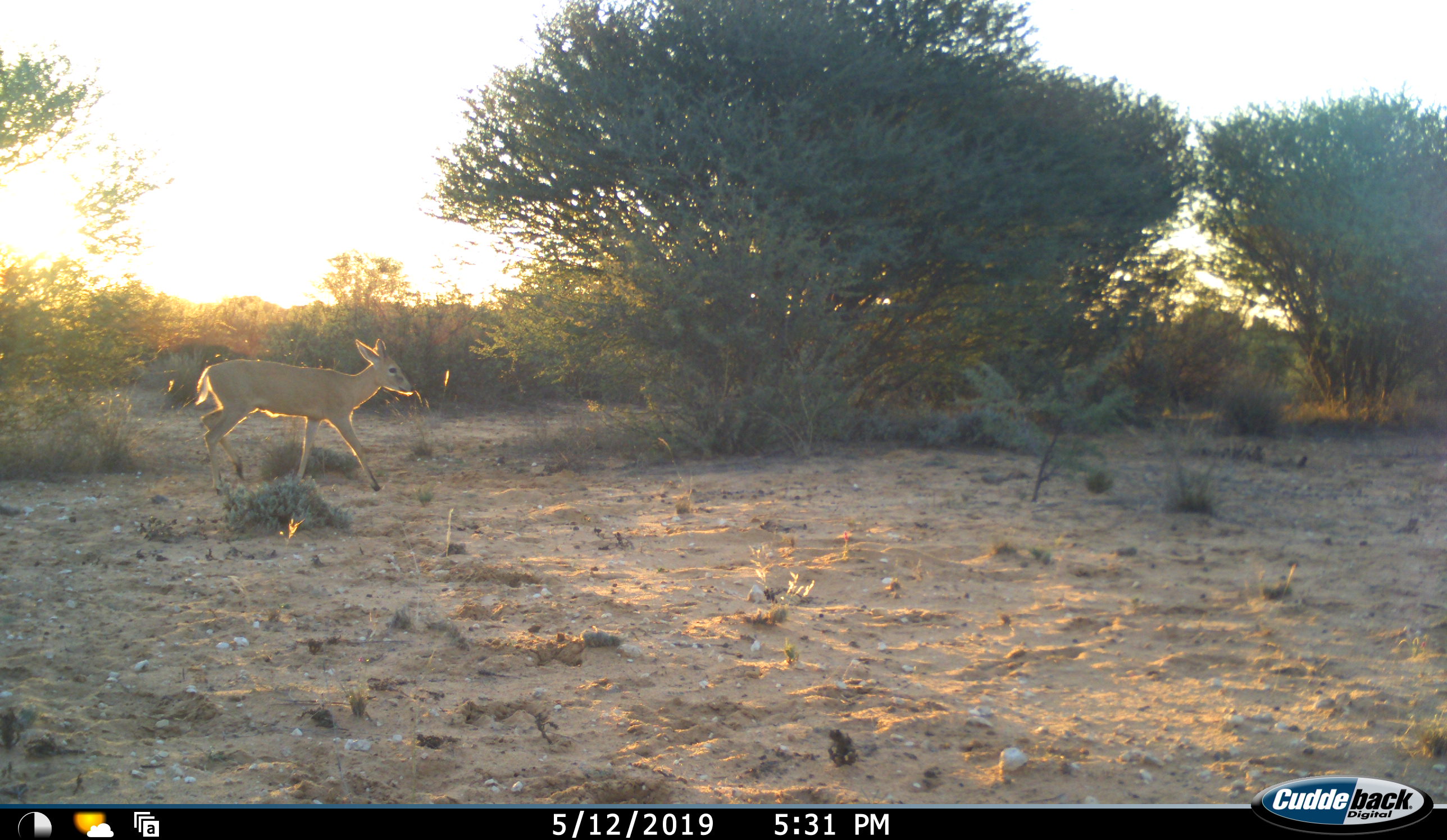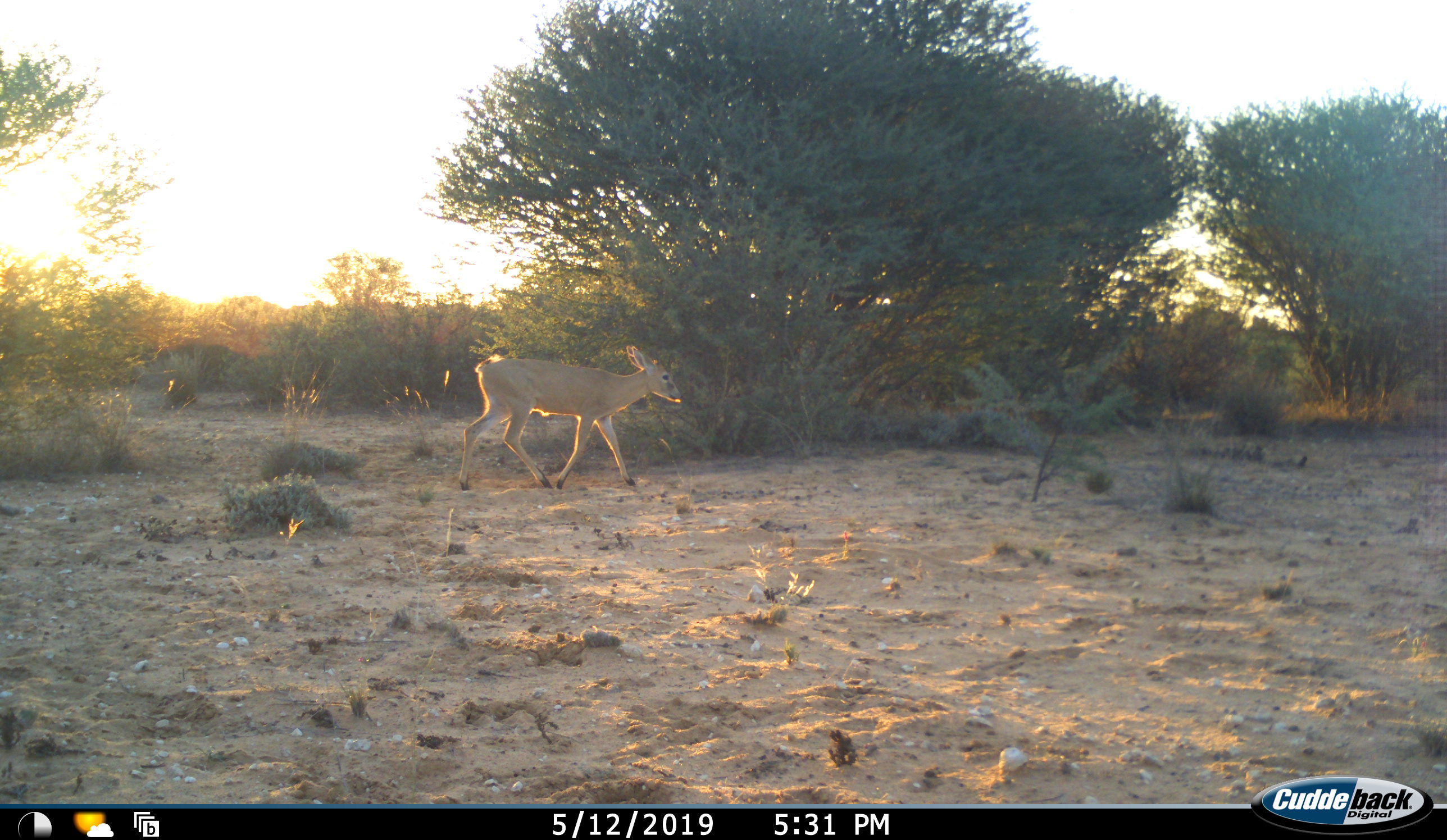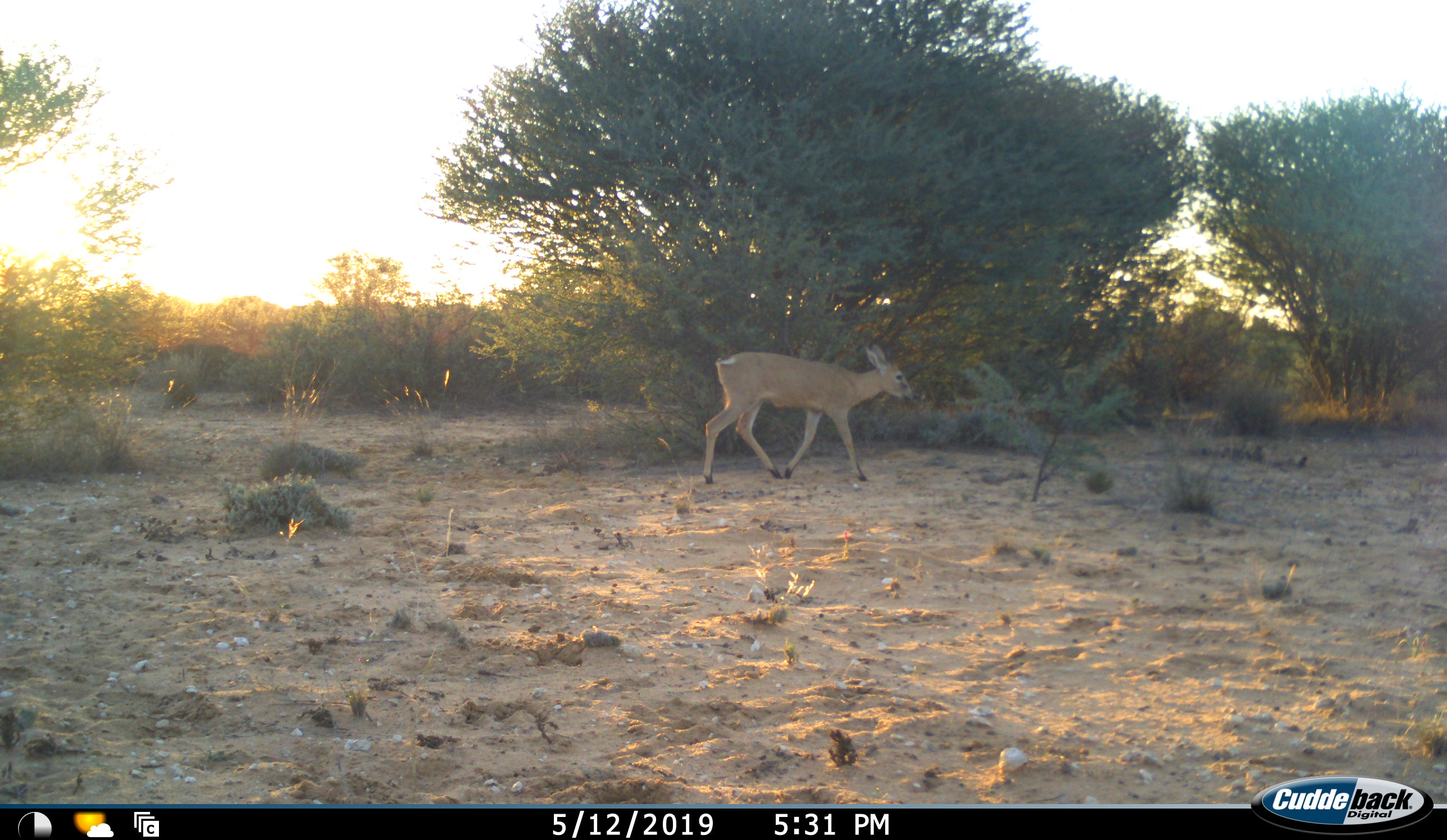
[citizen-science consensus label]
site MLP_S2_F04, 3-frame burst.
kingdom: Animalia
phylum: Chordata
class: Mammalia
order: Artiodactyla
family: Bovidae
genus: Sylvicapra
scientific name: Sylvicapra grimmia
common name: common duiker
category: duikercommongrey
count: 1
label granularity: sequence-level